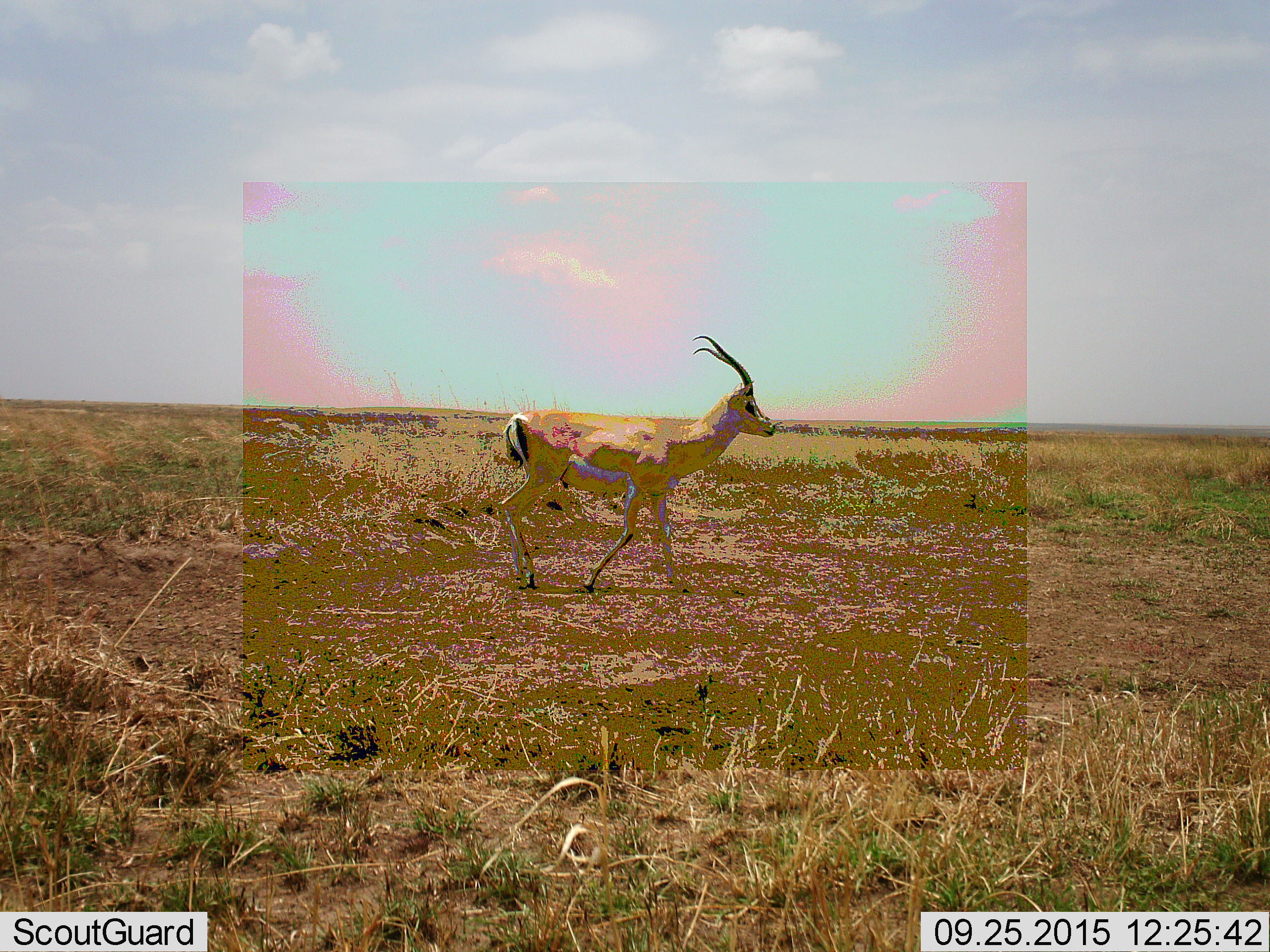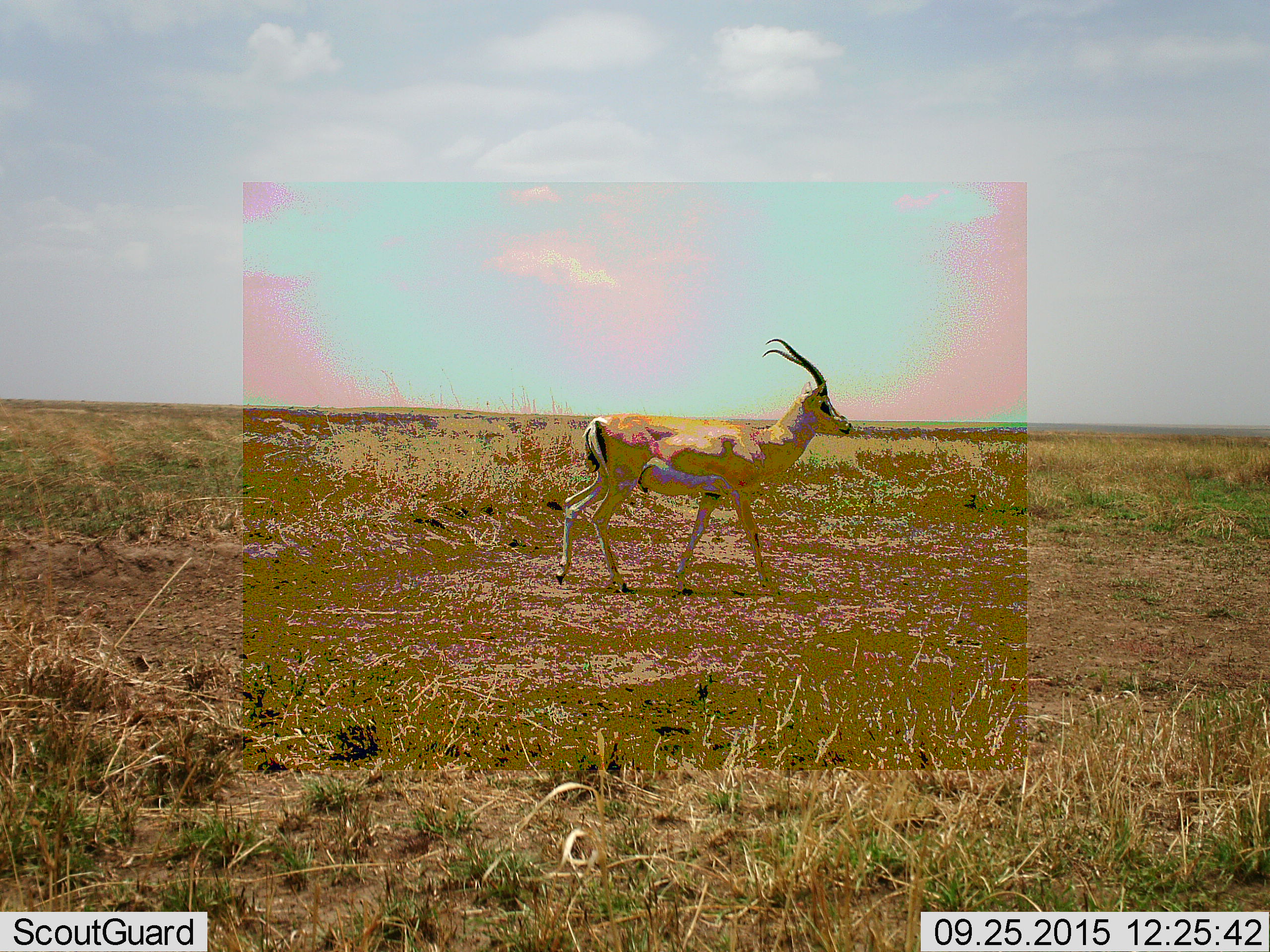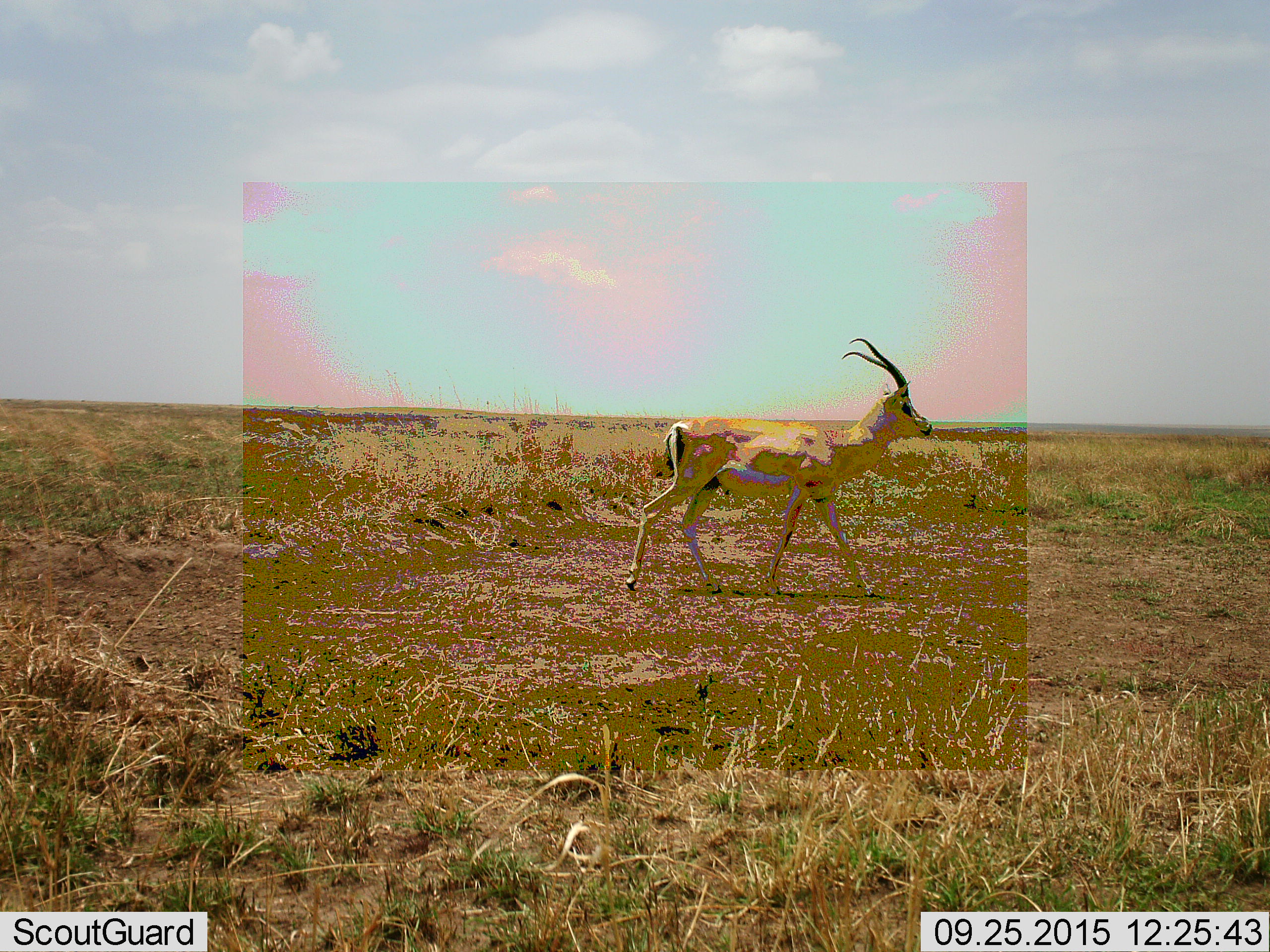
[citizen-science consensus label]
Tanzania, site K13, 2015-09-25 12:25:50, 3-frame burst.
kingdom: Animalia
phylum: Chordata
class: Mammalia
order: Artiodactyla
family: Bovidae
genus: Nanger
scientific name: Nanger granti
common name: grant's gazelle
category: gazellegrants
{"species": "gazellegrants (grant's gazelle) (Nanger granti)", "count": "1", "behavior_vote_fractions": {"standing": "14%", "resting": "0%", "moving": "86%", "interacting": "0%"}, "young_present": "0%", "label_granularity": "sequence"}